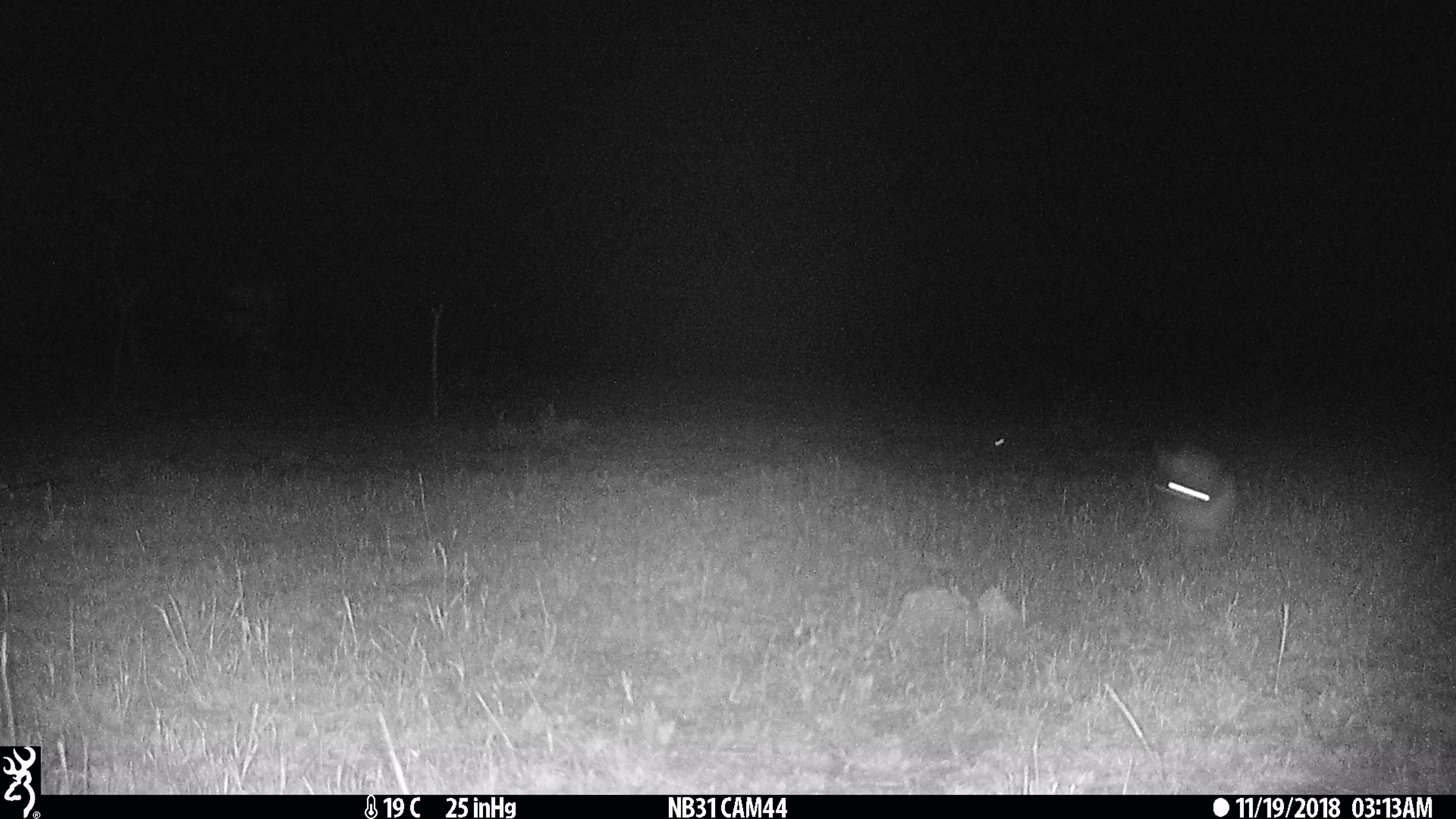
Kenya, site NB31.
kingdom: Animalia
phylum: Chordata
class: Mammalia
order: Lagomorpha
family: Leporidae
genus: Lepus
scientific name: Lepus capensis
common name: cape hare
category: hare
Hare (cape hare) (Lepus capensis).